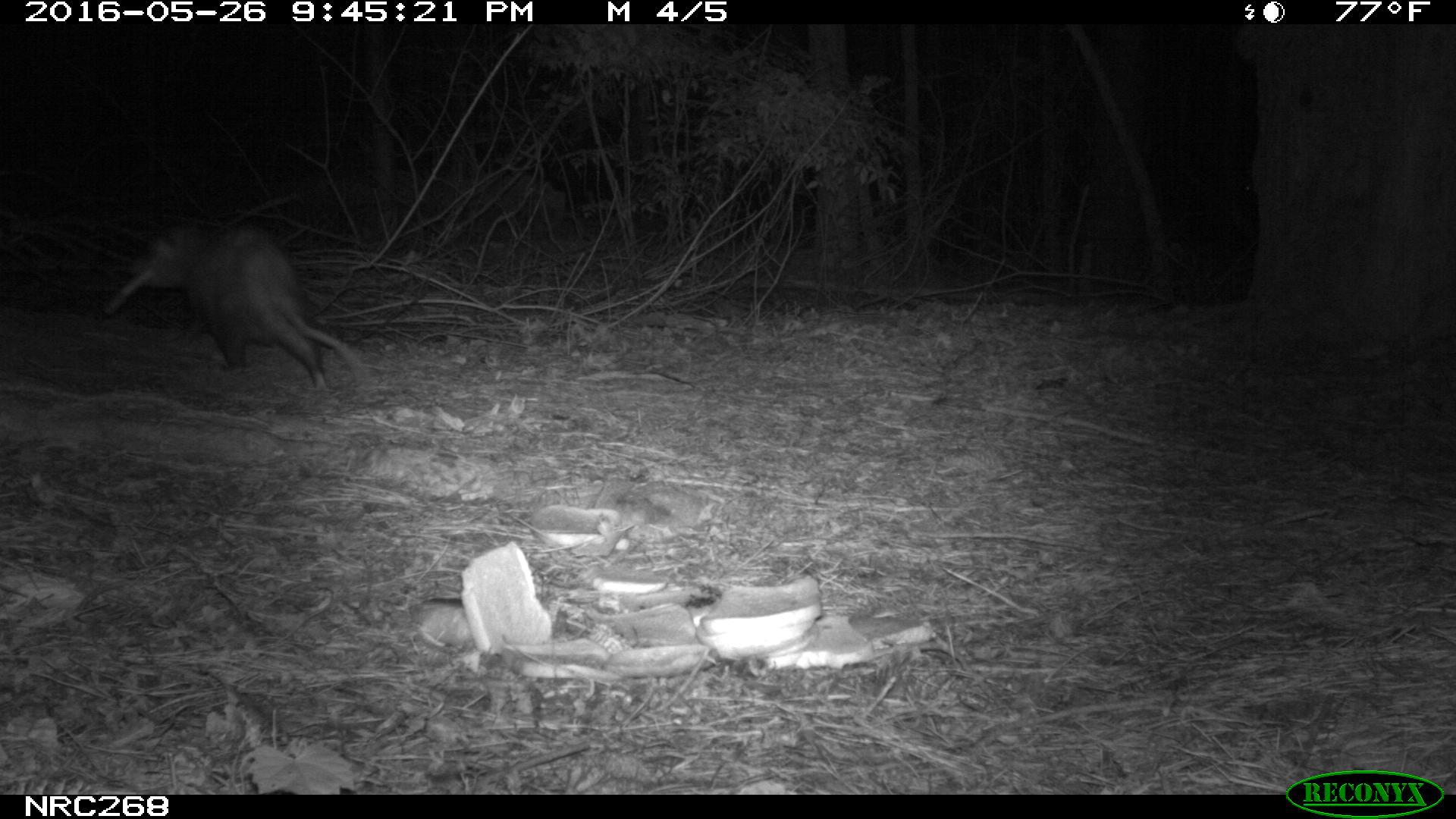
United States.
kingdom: Animalia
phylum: Chordata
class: Mammalia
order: Didelphimorphia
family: Didelphidae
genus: Didelphis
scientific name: Didelphis virginiana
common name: virginia opossum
Virginia Opossum (Didelphis virginiana).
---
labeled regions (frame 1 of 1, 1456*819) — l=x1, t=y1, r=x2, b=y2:
Virginia Opossum: l=121, t=205, r=380, b=404